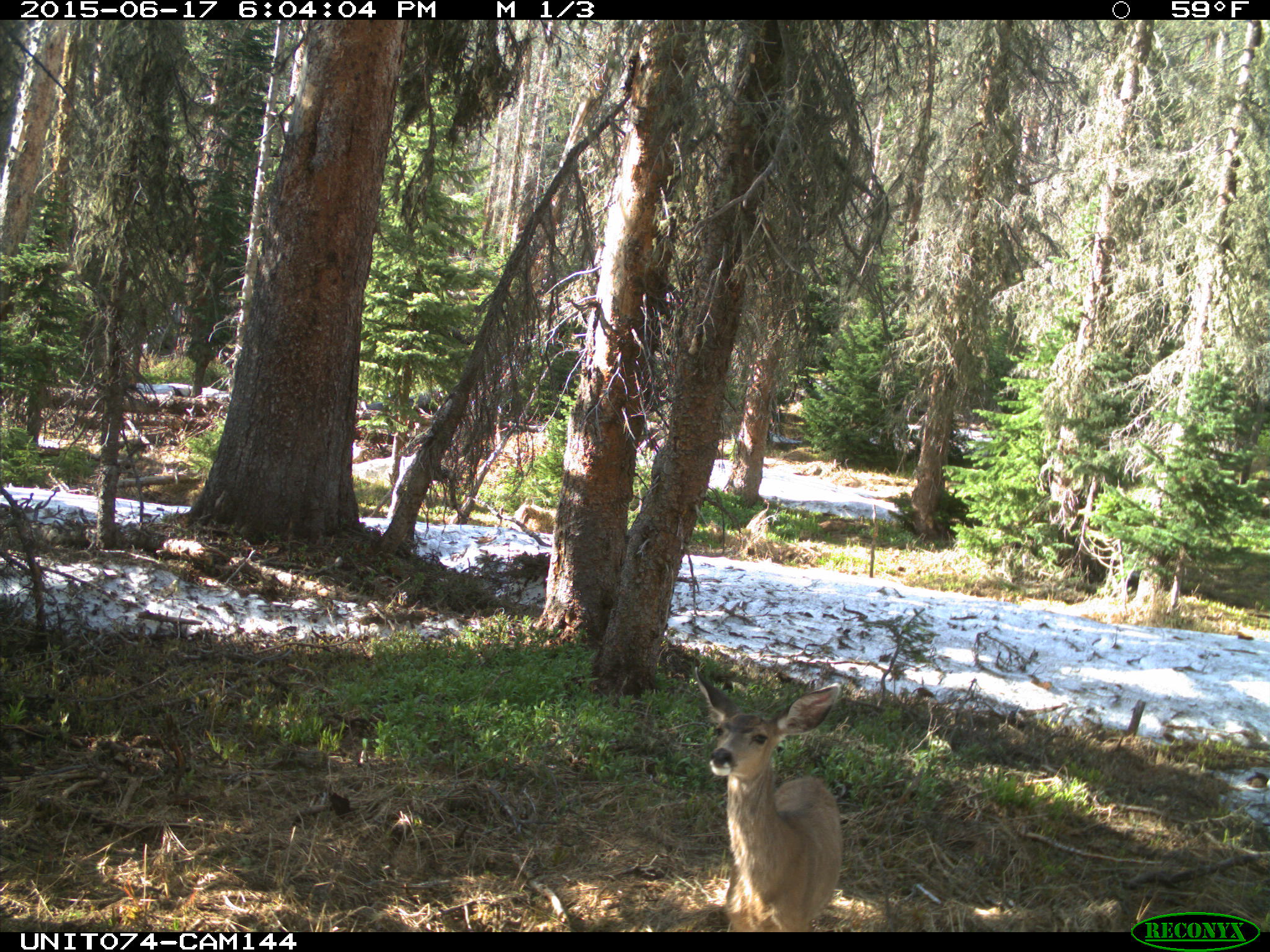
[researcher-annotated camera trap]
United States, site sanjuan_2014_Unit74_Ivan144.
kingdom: Animalia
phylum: Chordata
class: Mammalia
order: Artiodactyla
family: Cervidae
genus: Odocoileus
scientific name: Odocoileus hemionus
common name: mule deer